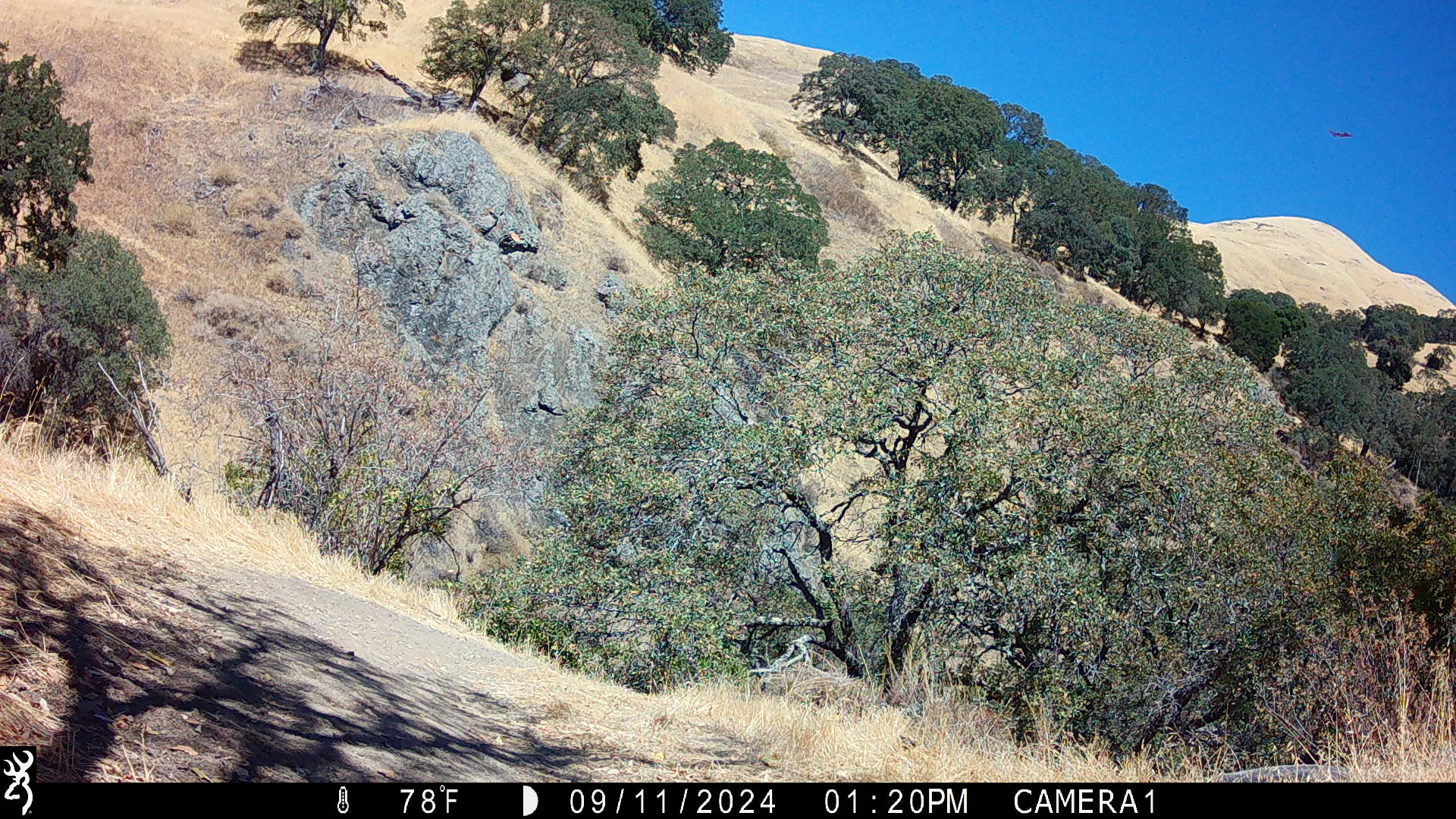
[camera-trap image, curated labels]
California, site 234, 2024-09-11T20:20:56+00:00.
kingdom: Animalia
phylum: Chordata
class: Aves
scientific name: Aves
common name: bird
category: unknown bird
Unknown bird (bird) (Aves).